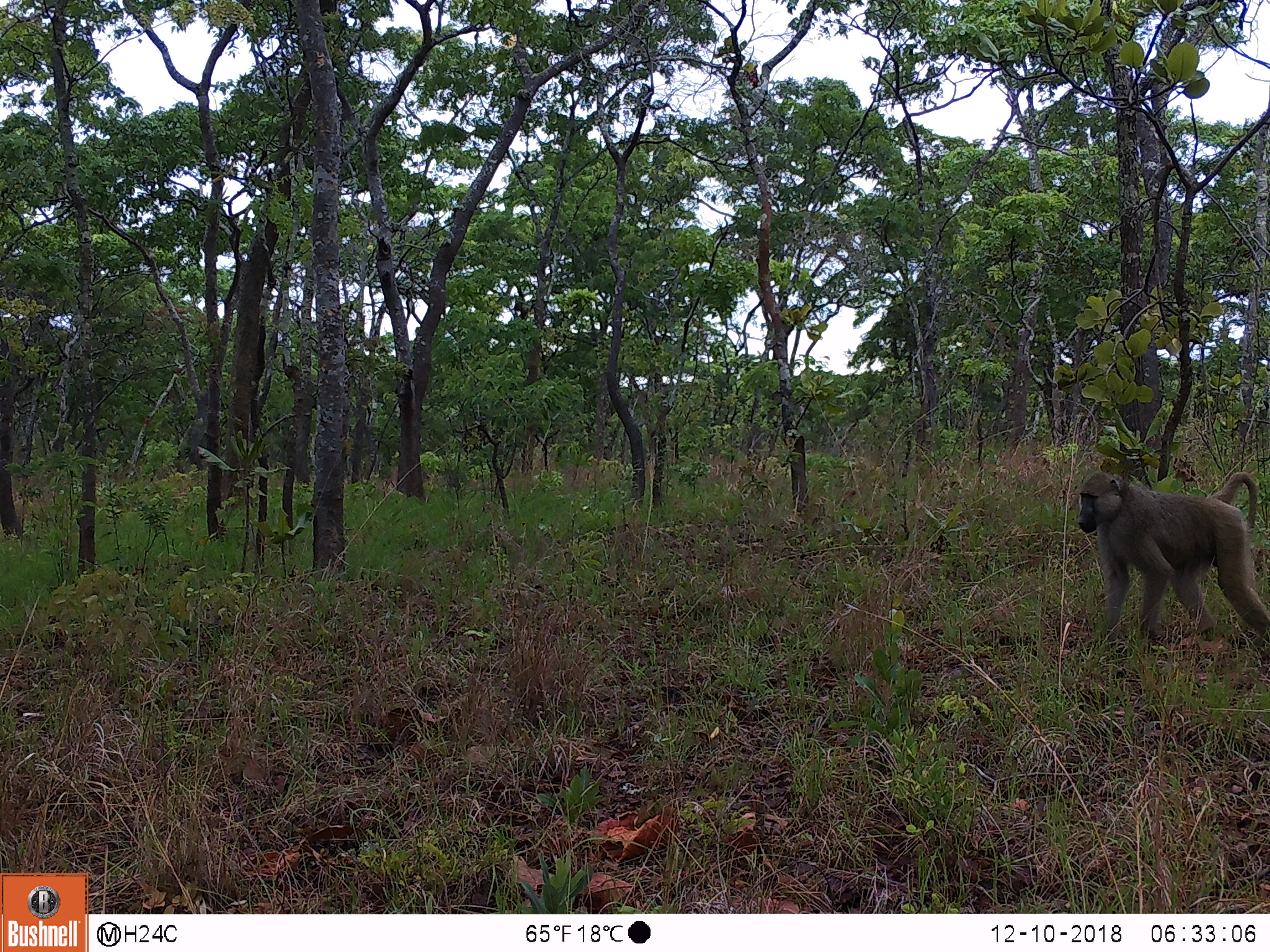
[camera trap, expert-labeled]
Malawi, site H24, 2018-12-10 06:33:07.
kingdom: Animalia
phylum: Chordata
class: Mammalia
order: Primates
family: Cercopithecidae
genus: Papio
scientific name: Papio cynocephalus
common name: yellow baboon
Yellow baboon (Papio cynocephalus), count 1.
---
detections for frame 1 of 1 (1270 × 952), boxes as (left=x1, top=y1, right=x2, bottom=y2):
yellow baboon: (left=1074, top=473, right=1270, bottom=651)